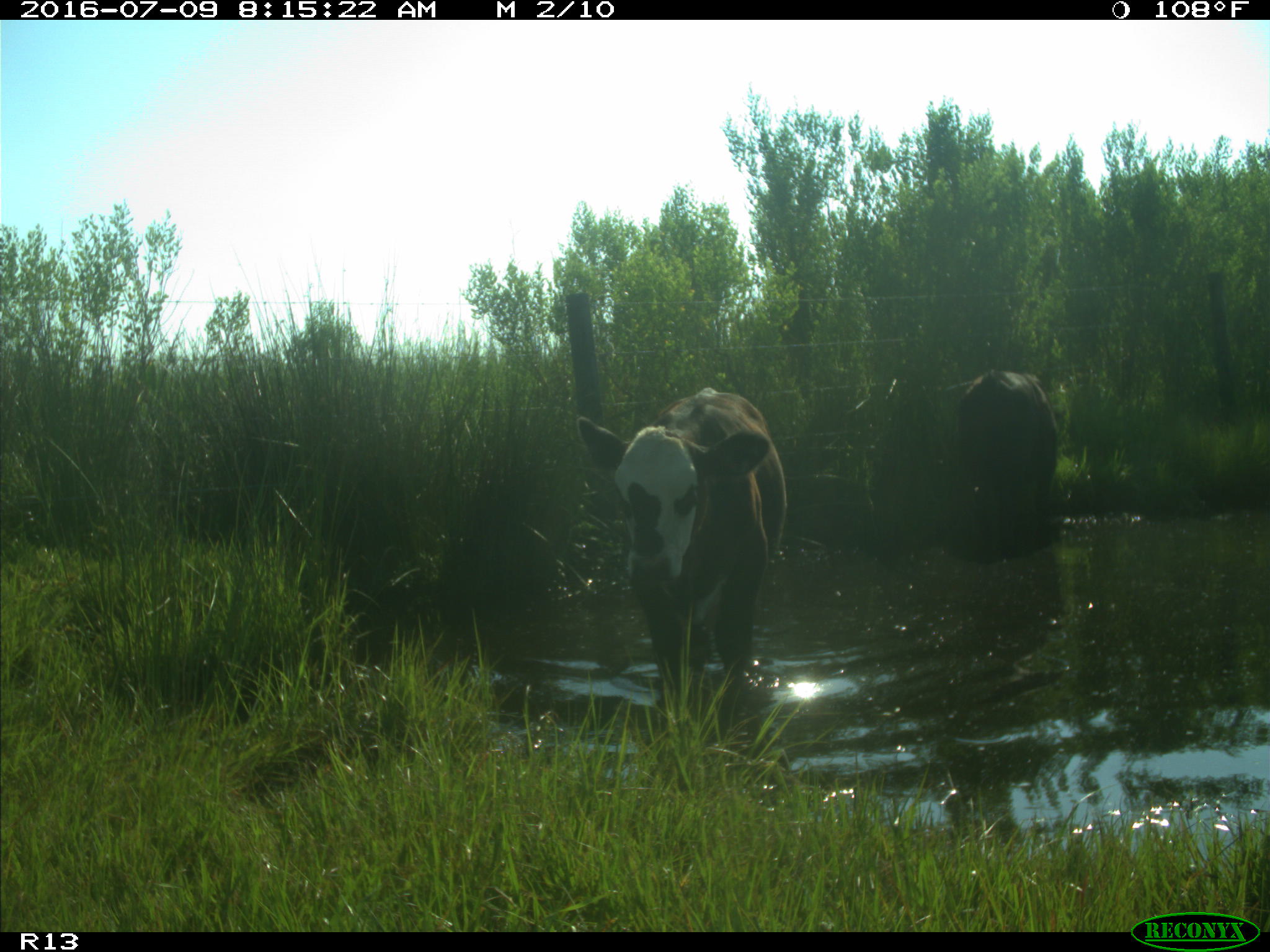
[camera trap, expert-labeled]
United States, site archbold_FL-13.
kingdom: Animalia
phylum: Chordata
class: Mammalia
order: Artiodactyla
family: Bovidae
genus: Bos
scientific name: Bos taurus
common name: domestic cow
Bos taurus (domestic cow).